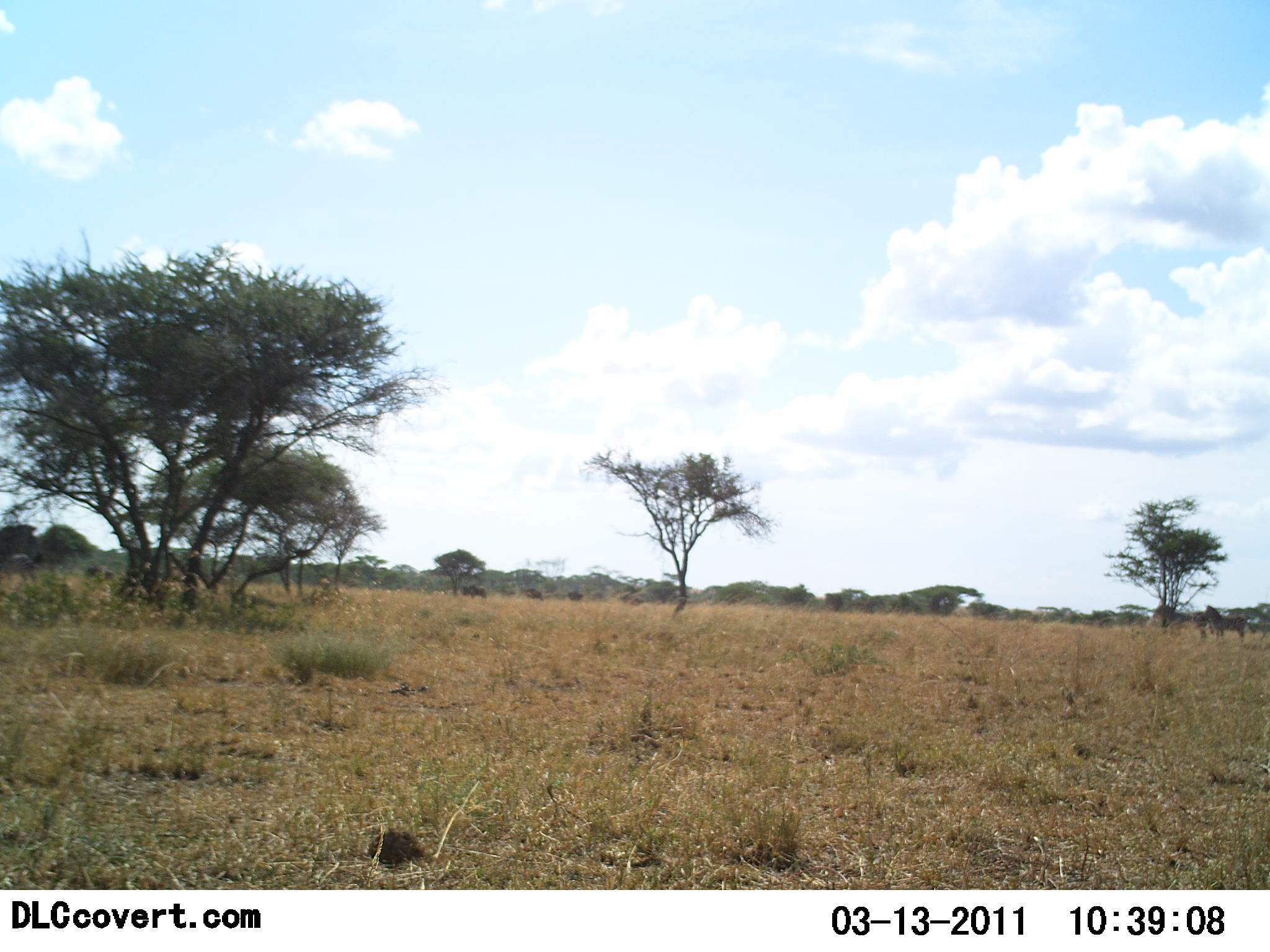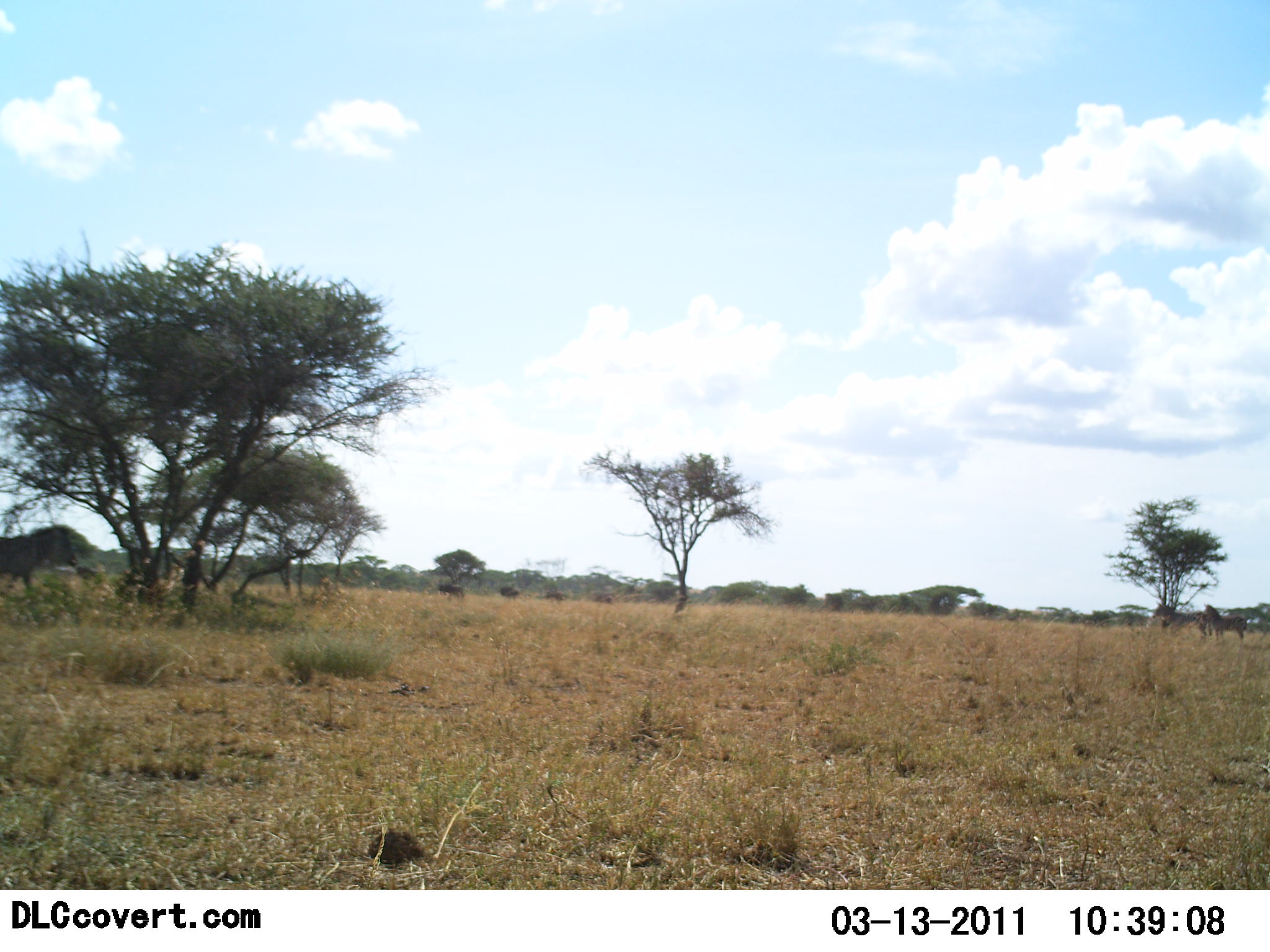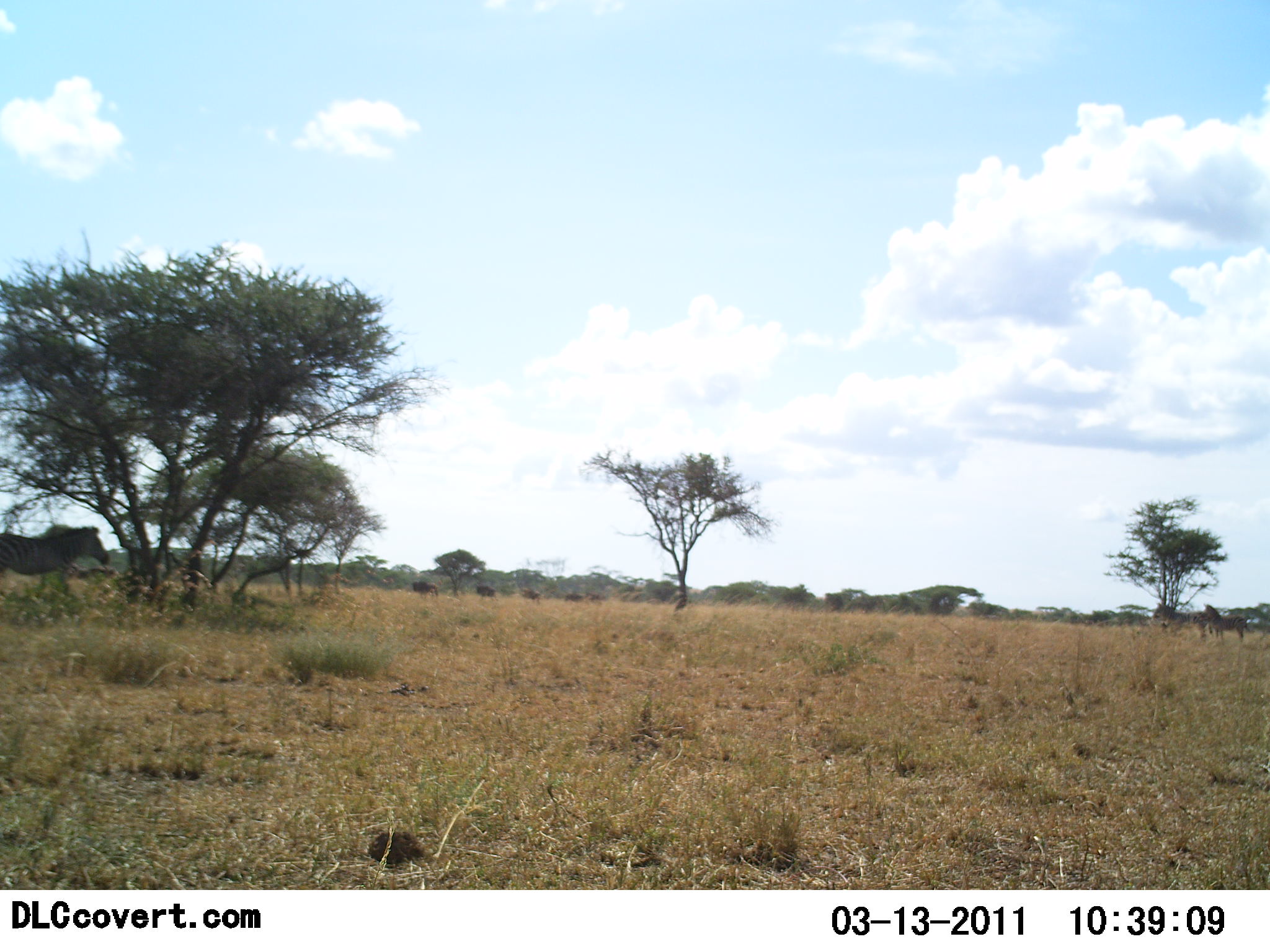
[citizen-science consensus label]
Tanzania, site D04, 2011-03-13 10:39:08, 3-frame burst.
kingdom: Animalia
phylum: Chordata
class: Mammalia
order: Perissodactyla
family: Equidae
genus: Equus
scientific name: Equus quagga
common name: plains zebra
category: zebra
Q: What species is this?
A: Zebra (plains zebra) (Equus quagga).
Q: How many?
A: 1.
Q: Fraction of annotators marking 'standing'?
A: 36%.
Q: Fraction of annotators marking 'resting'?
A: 0%.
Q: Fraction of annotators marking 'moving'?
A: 82%.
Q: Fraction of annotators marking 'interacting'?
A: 0%.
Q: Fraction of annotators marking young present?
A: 0%.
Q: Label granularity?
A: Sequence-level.